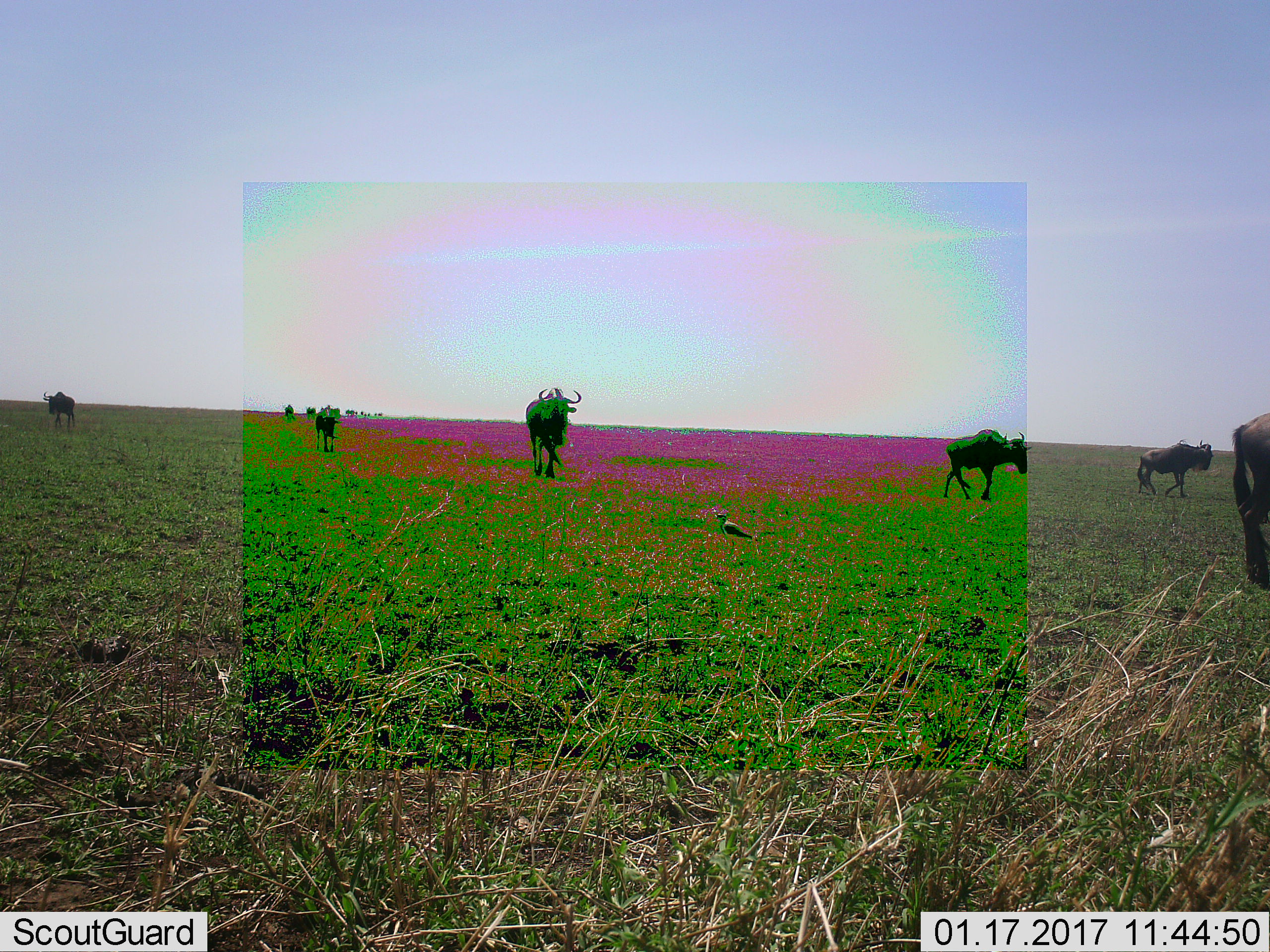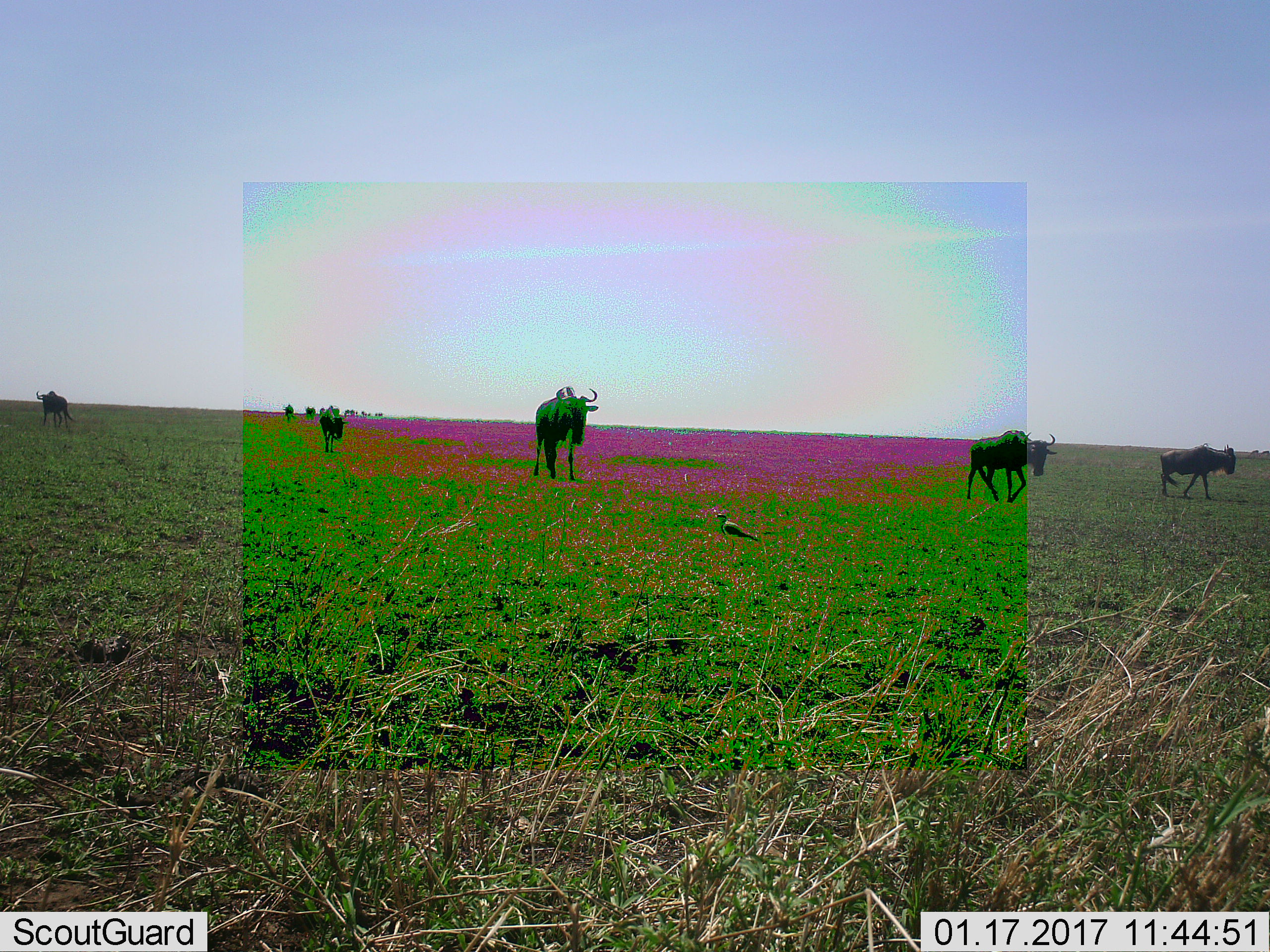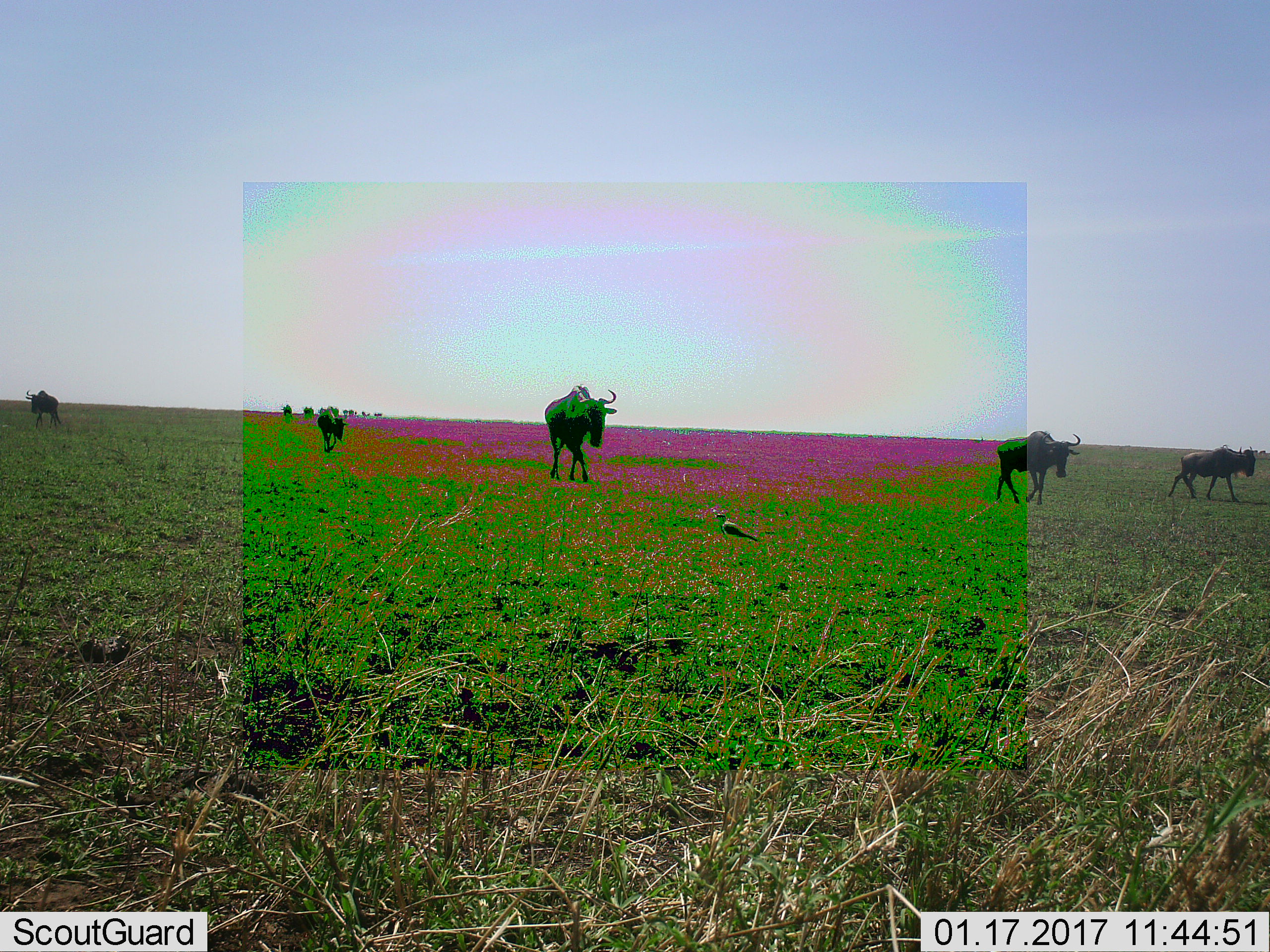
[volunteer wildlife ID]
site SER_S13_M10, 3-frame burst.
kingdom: Animalia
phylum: Chordata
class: Mammalia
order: Artiodactyla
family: Bovidae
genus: Connochaetes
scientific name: Connochaetes taurinus taurinus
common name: blue wildebeest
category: wildebeestblue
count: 11-50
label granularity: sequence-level